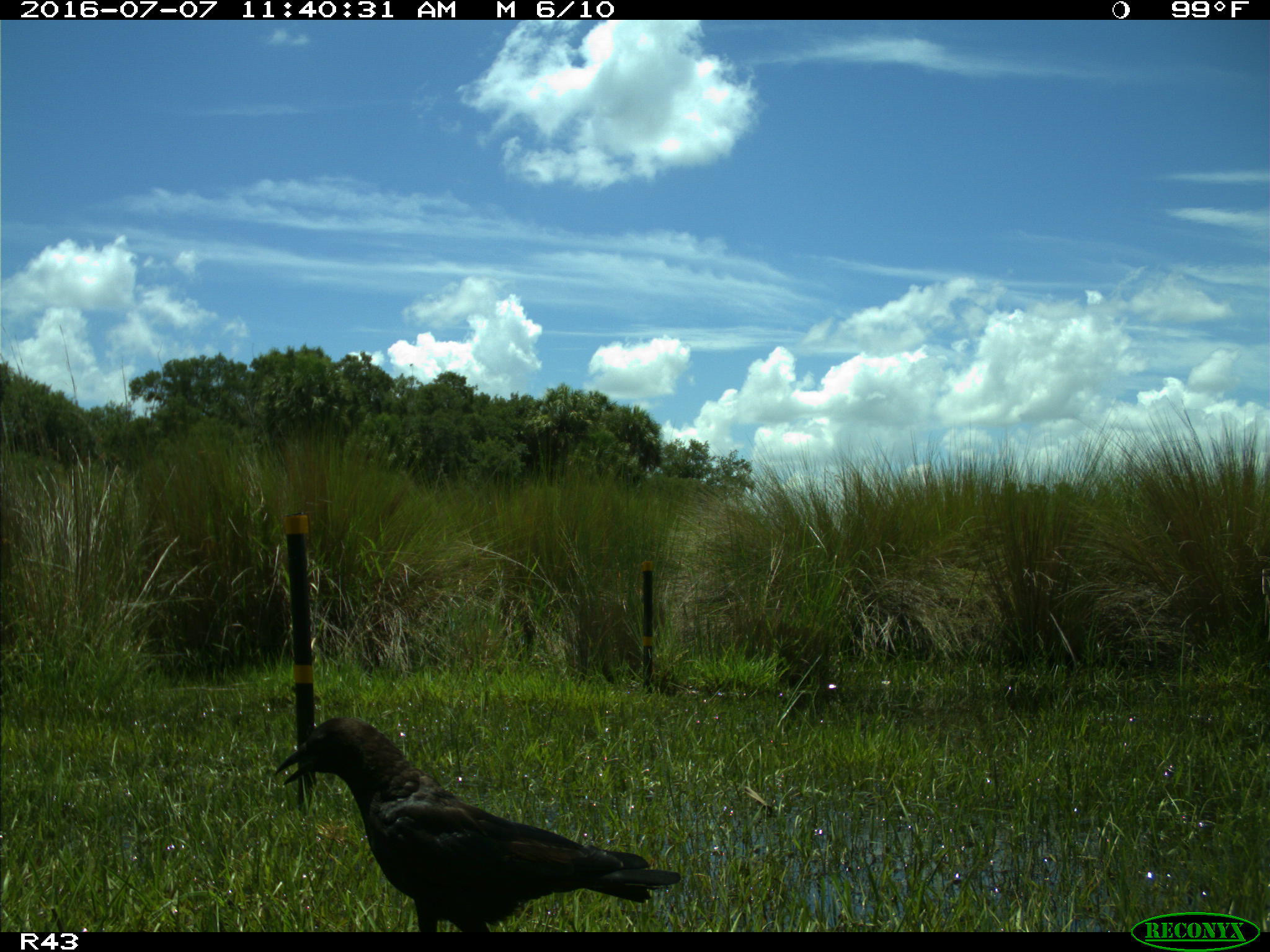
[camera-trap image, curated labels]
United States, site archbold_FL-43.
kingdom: Animalia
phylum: Chordata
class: Aves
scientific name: Aves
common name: birds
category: unidentified bird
Unidentified bird (birds) (Aves).